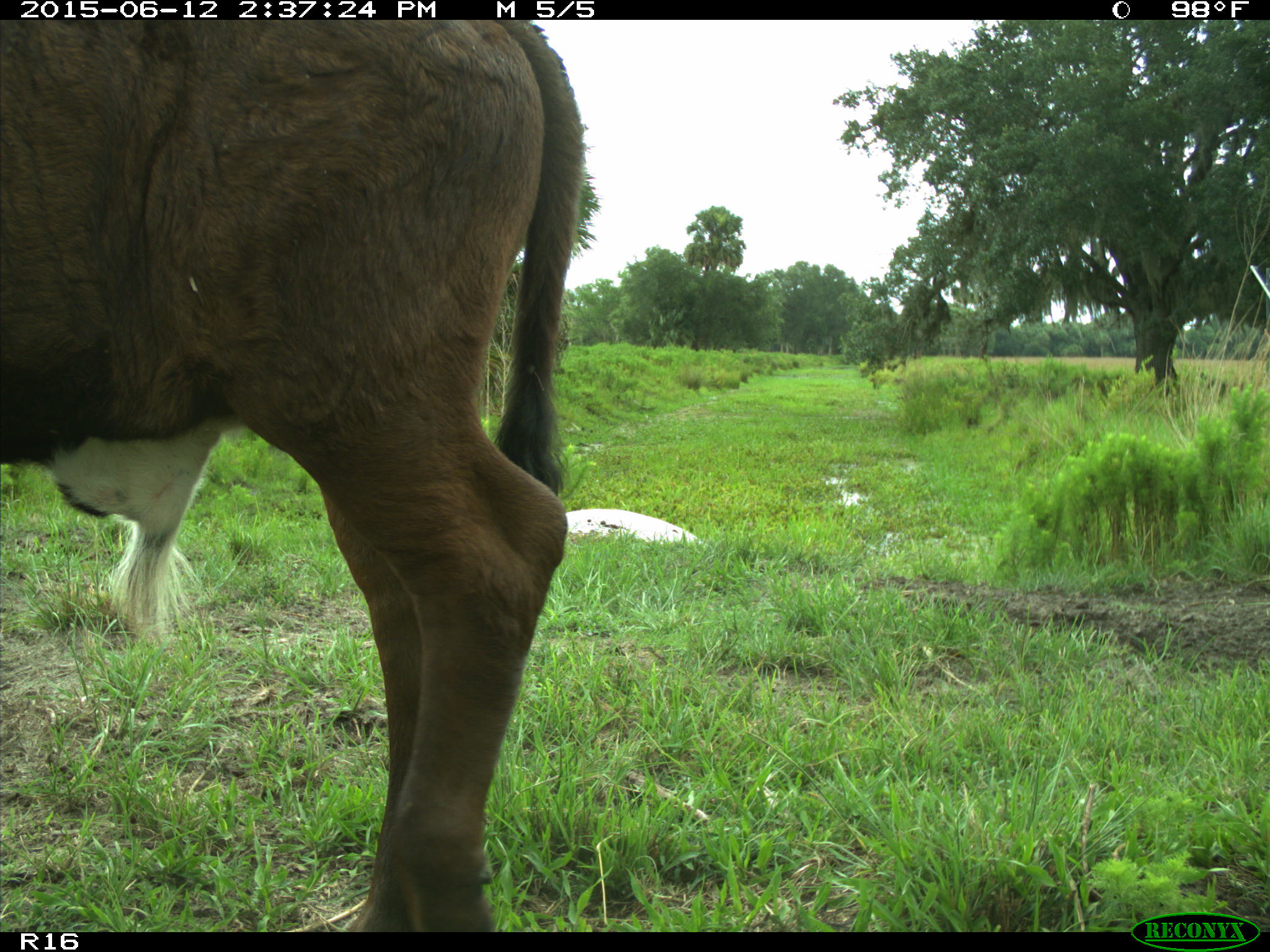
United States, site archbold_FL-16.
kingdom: Animalia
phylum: Chordata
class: Mammalia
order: Artiodactyla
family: Bovidae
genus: Bos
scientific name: Bos taurus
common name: domestic cow